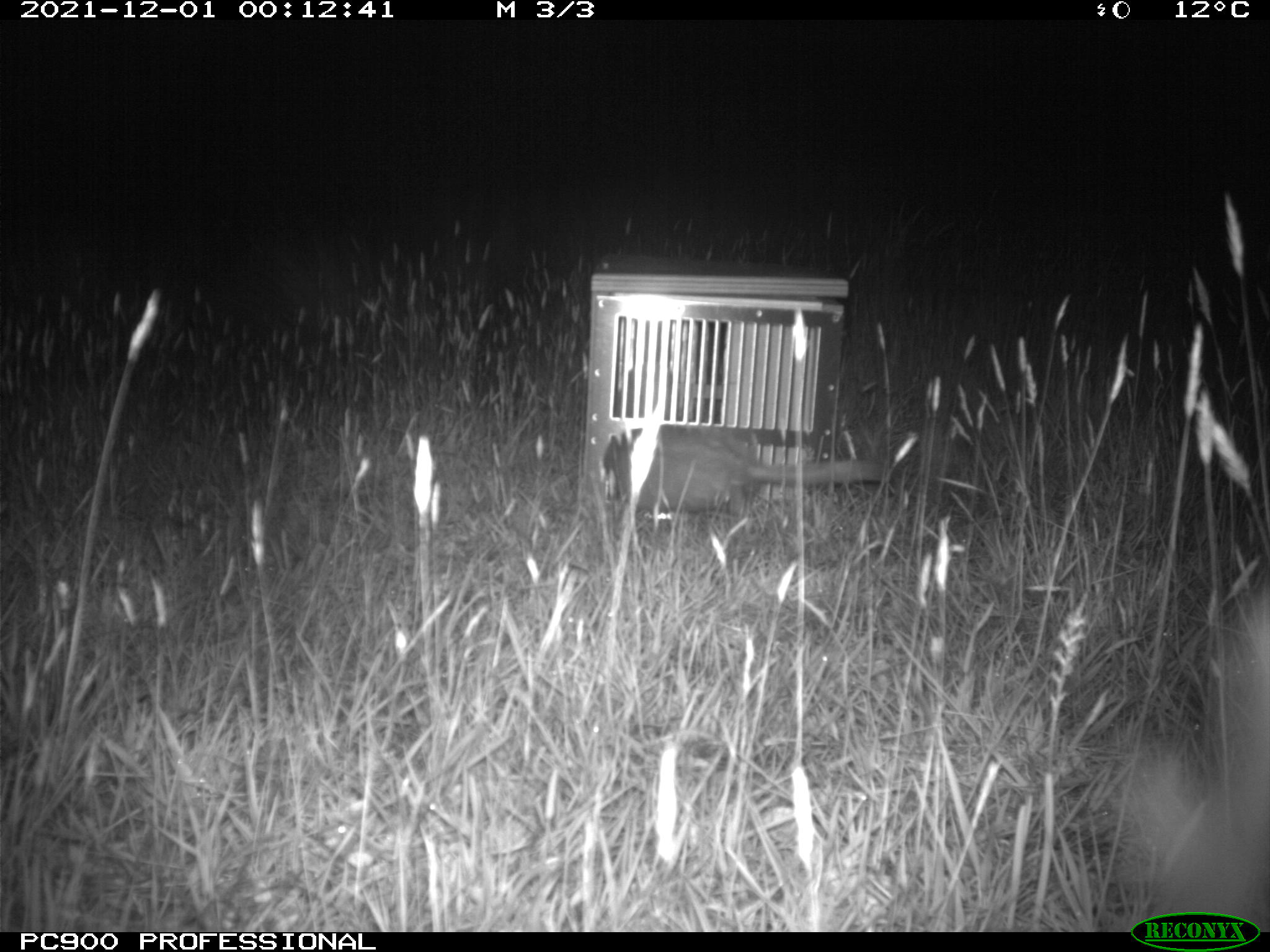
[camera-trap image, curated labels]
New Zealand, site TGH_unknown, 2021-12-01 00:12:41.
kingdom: Animalia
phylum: Chordata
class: Mammalia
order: Carnivora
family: Mustelidae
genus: Mustela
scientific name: Mustela furo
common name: ferret